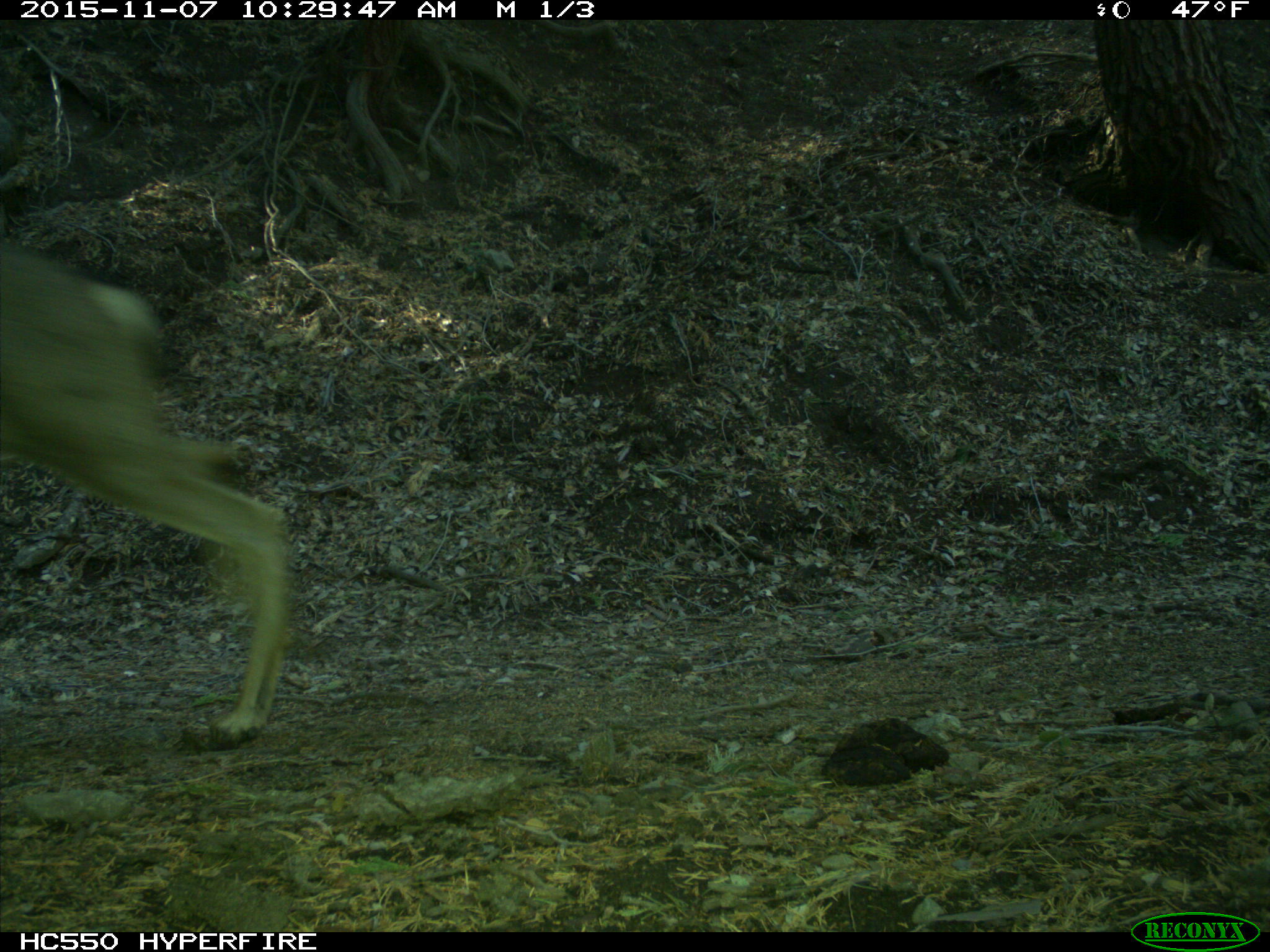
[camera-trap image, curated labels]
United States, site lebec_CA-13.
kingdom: Animalia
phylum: Chordata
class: Mammalia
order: Artiodactyla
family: Cervidae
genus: Odocoileus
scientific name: Odocoileus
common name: deer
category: unidentified deer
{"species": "unidentified deer (deer) (Odocoileus)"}